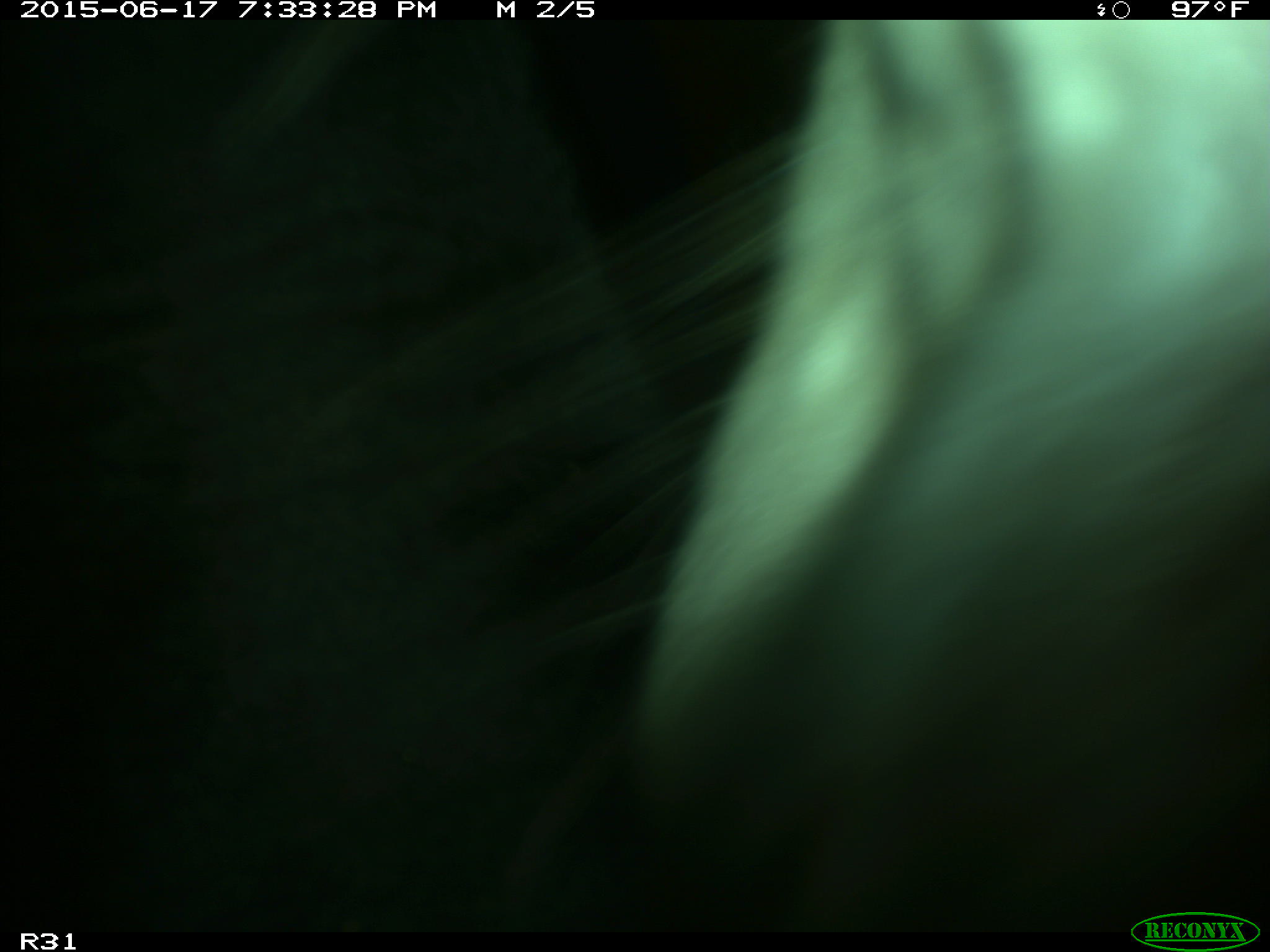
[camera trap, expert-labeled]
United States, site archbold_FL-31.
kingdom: Animalia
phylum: Chordata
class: Mammalia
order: Artiodactyla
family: Bovidae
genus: Bos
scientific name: Bos taurus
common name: domestic cow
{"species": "Bos taurus (domestic cow)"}